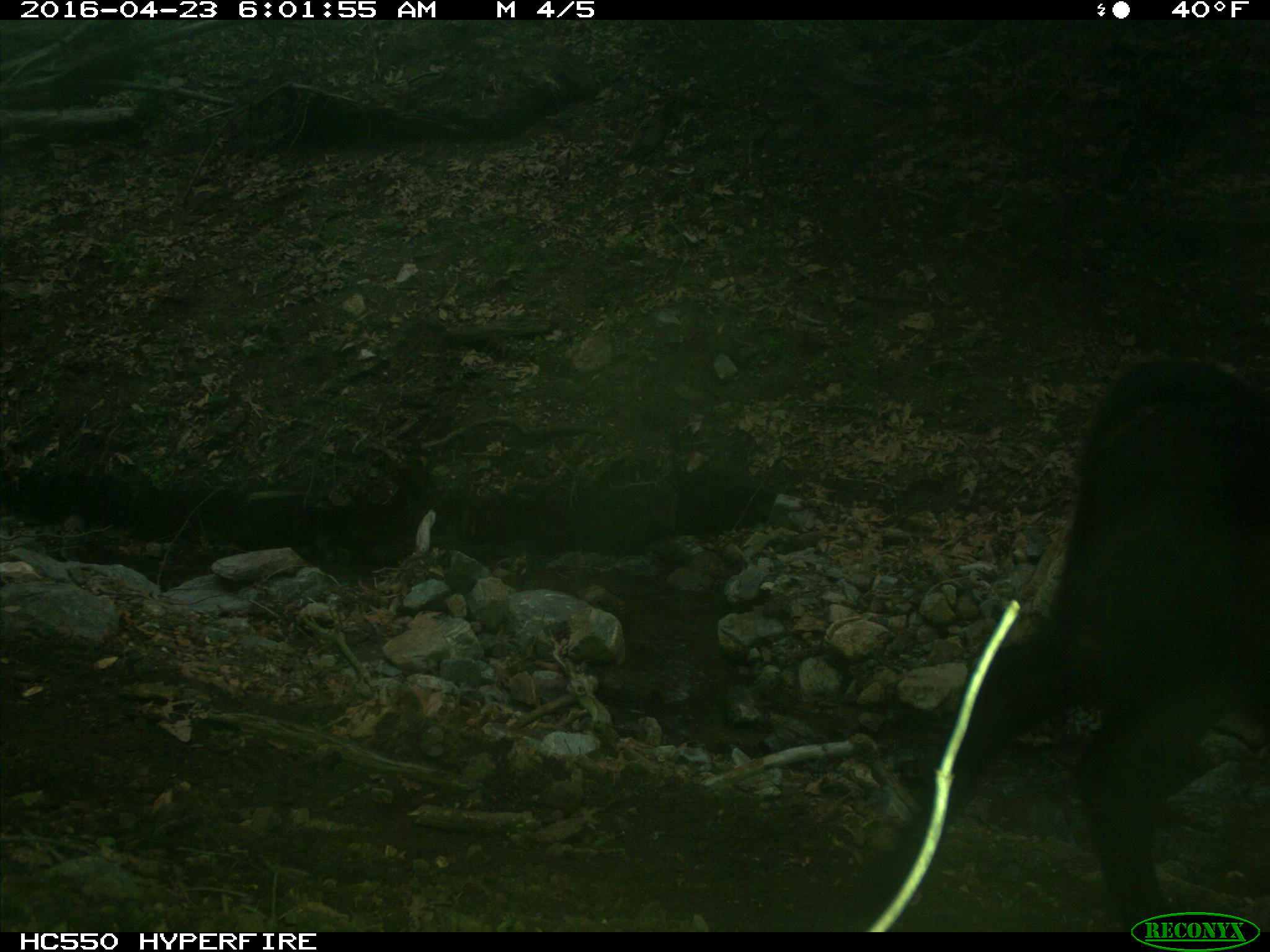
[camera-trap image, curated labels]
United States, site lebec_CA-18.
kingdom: Animalia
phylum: Chordata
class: Mammalia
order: Artiodactyla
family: Bovidae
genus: Bos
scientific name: Bos taurus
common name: domestic cow